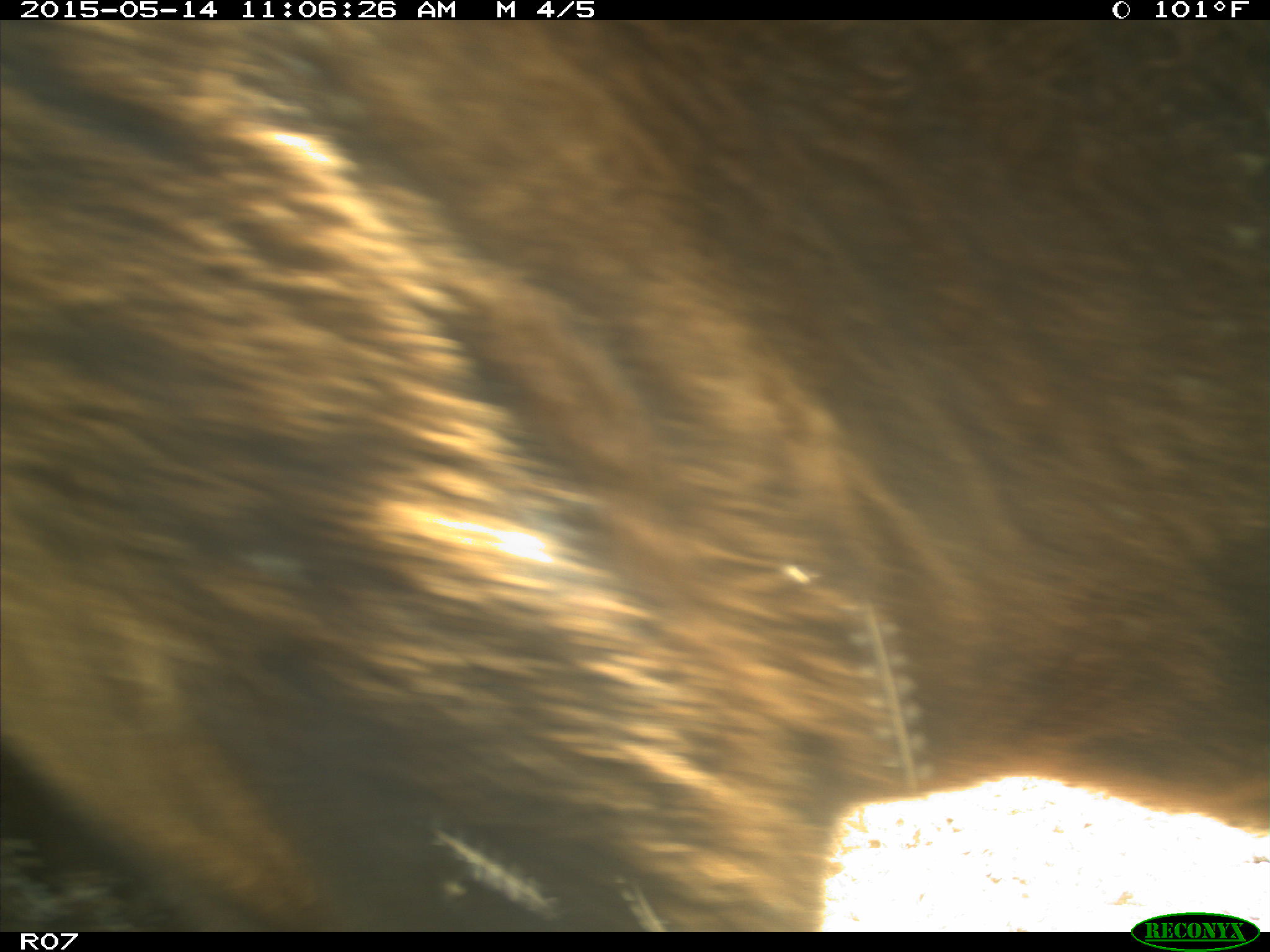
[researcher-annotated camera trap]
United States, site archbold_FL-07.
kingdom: Animalia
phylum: Chordata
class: Mammalia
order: Artiodactyla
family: Bovidae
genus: Bos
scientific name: Bos taurus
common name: domestic cow